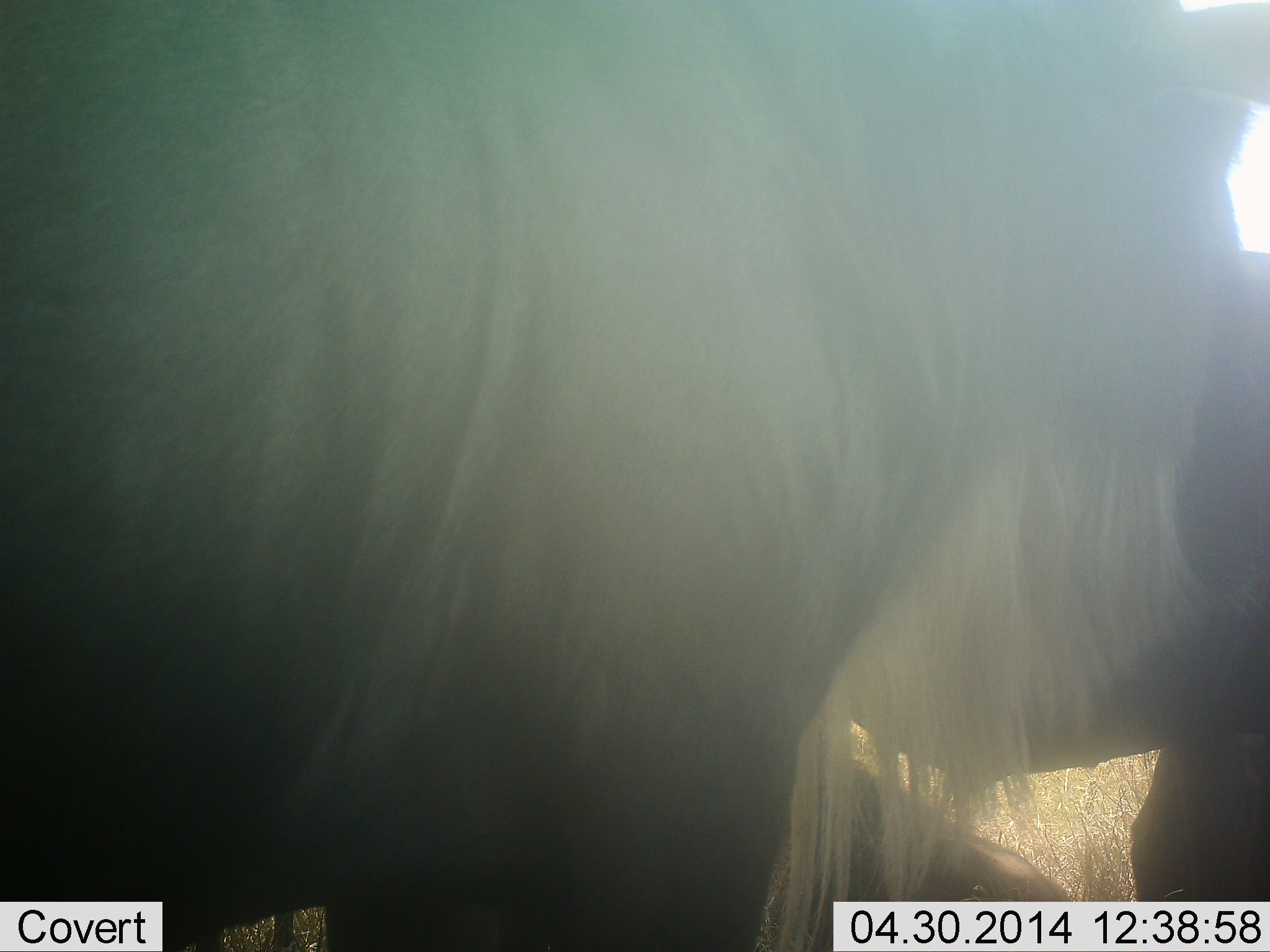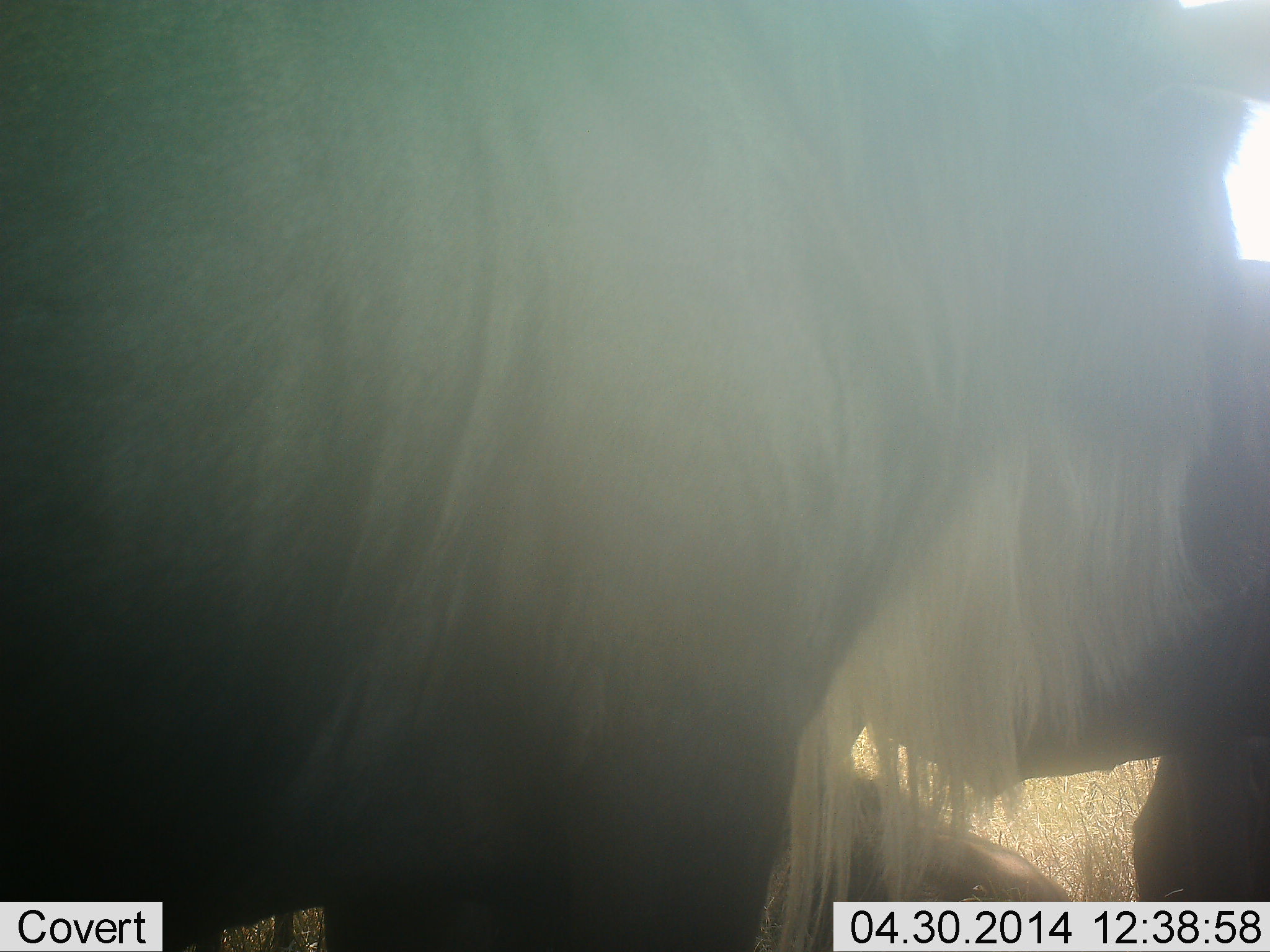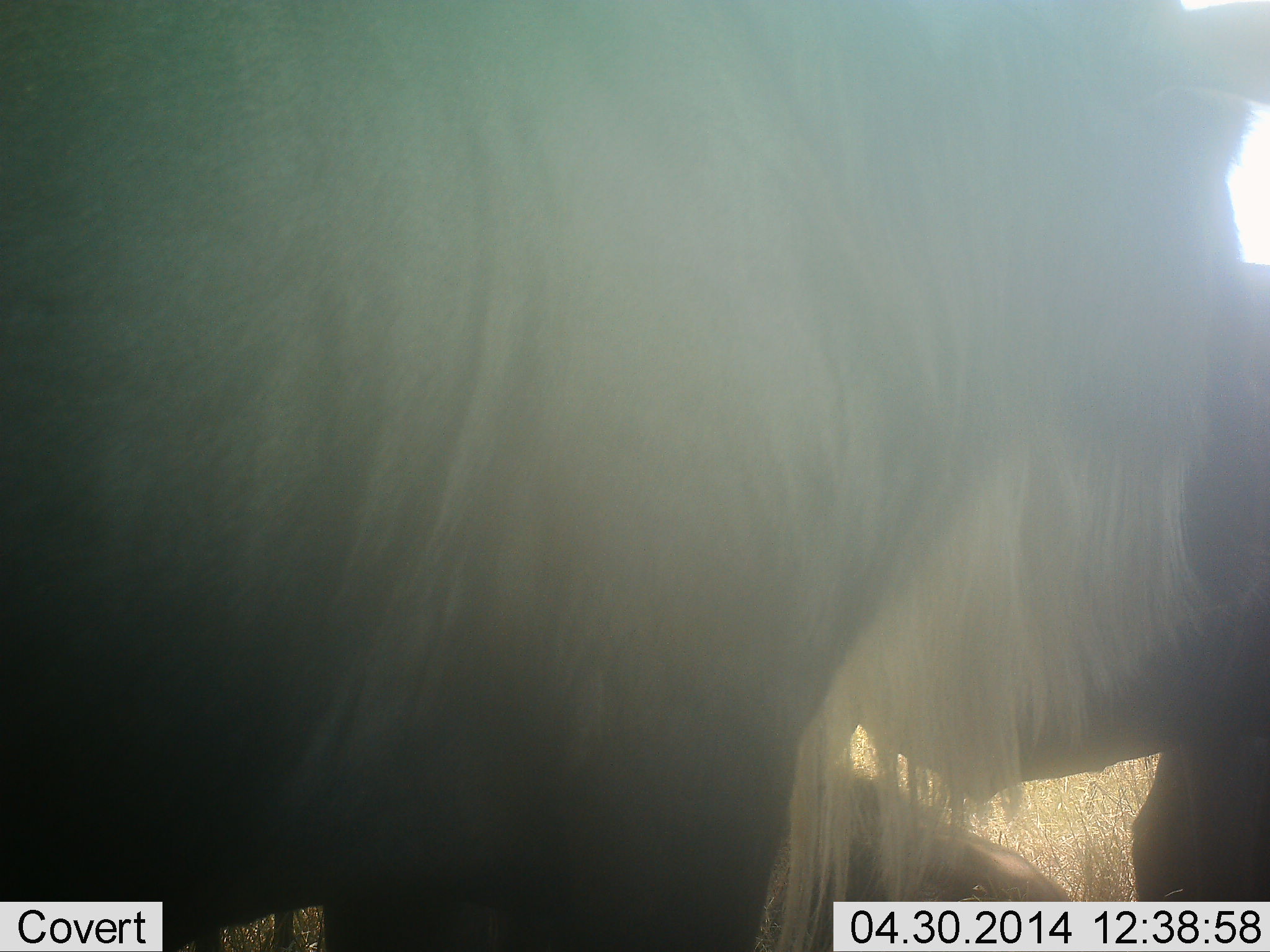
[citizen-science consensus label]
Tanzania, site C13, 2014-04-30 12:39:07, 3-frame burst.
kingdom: Animalia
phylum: Chordata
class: Mammalia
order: Artiodactyla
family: Bovidae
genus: Connochaetes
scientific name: Connochaetes taurinus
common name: blue wildebeest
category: wildebeest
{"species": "wildebeest (blue wildebeest) (Connochaetes taurinus)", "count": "3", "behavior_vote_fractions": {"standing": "80%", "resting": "50%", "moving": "10%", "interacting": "10%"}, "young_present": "0%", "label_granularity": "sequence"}